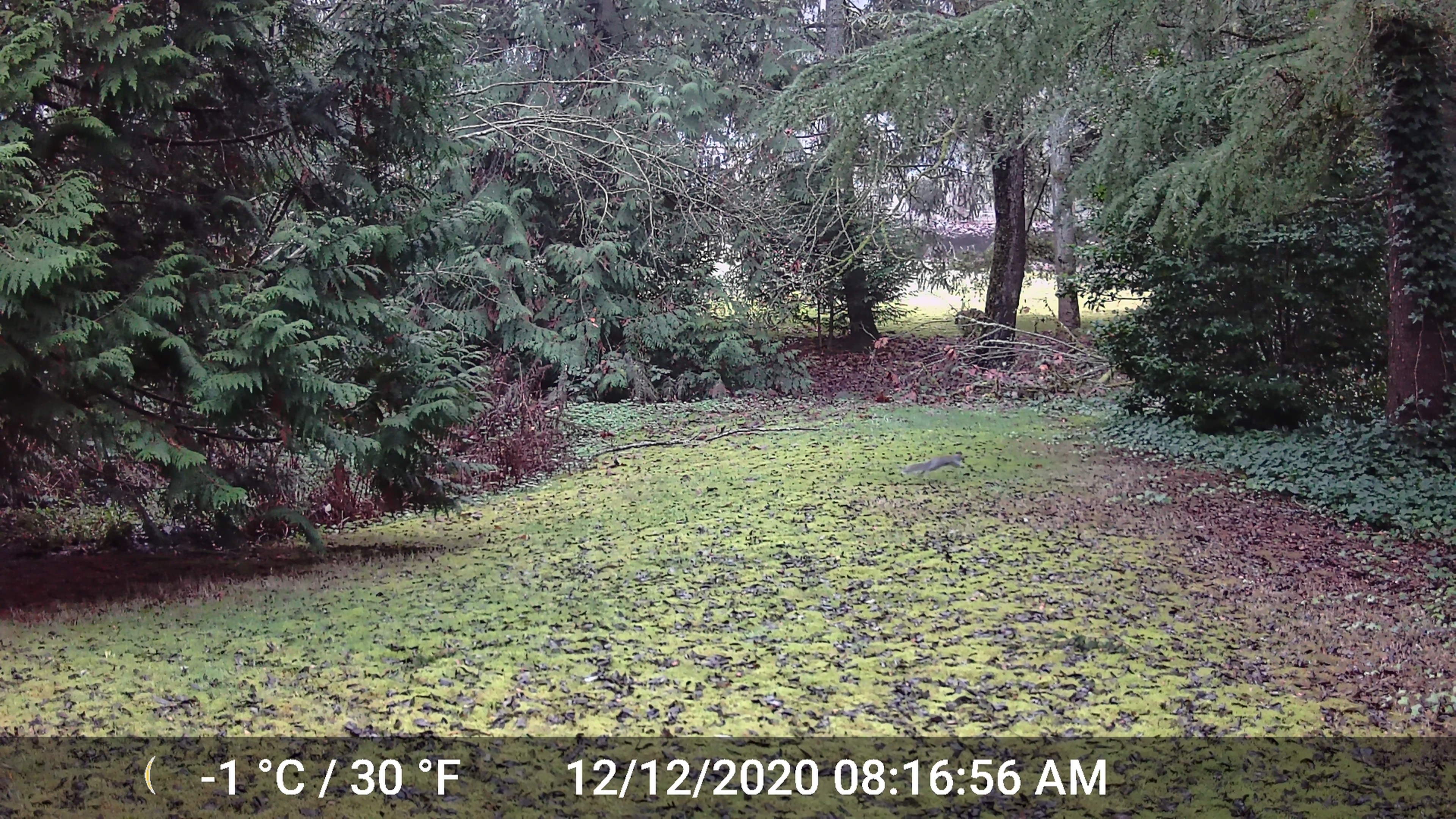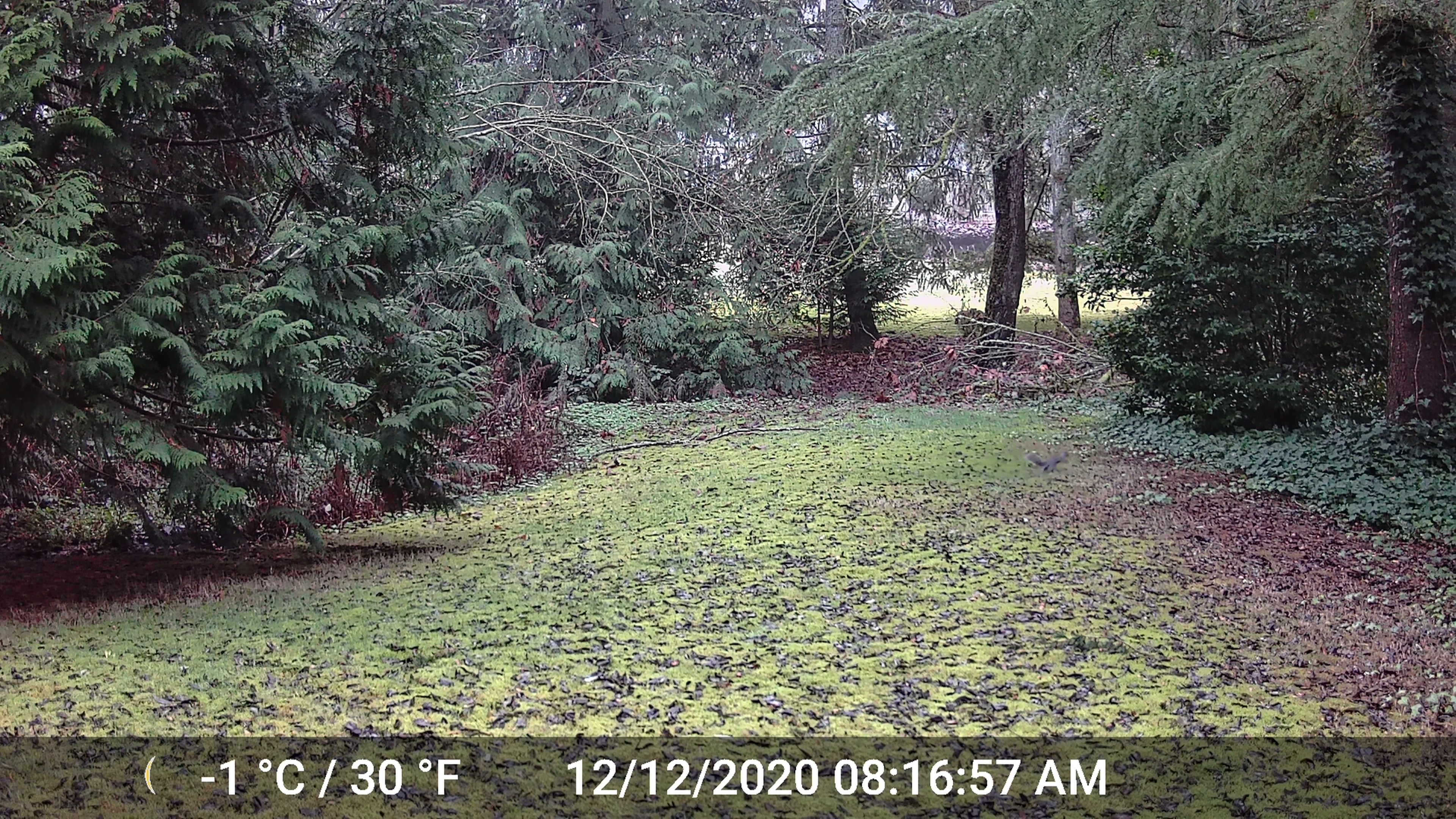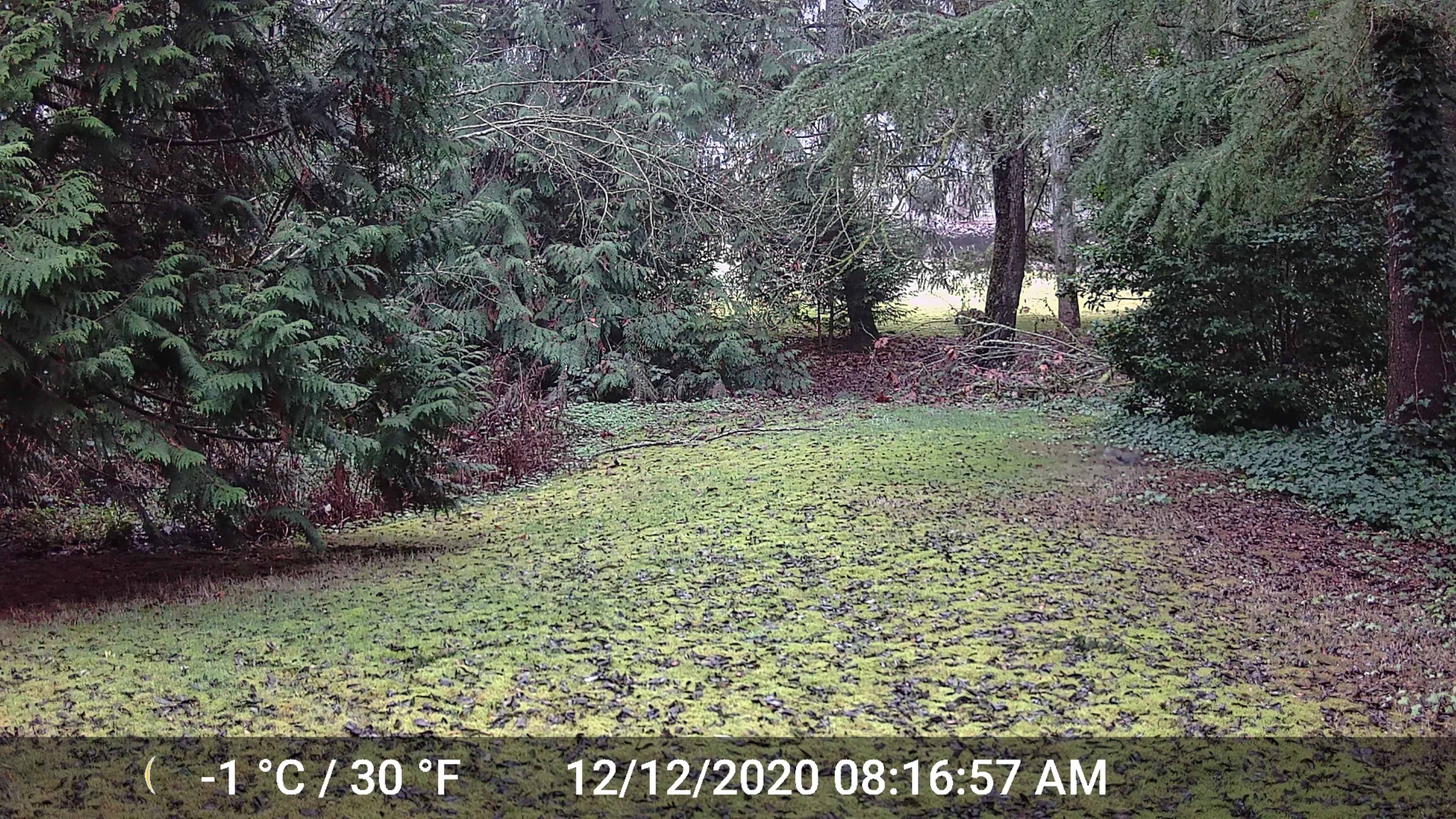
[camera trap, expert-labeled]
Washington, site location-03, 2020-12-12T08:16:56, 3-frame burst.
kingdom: Animalia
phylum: Chordata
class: Mammalia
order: Rodentia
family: Sciuridae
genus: Sciurus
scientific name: Sciurus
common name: squirrel